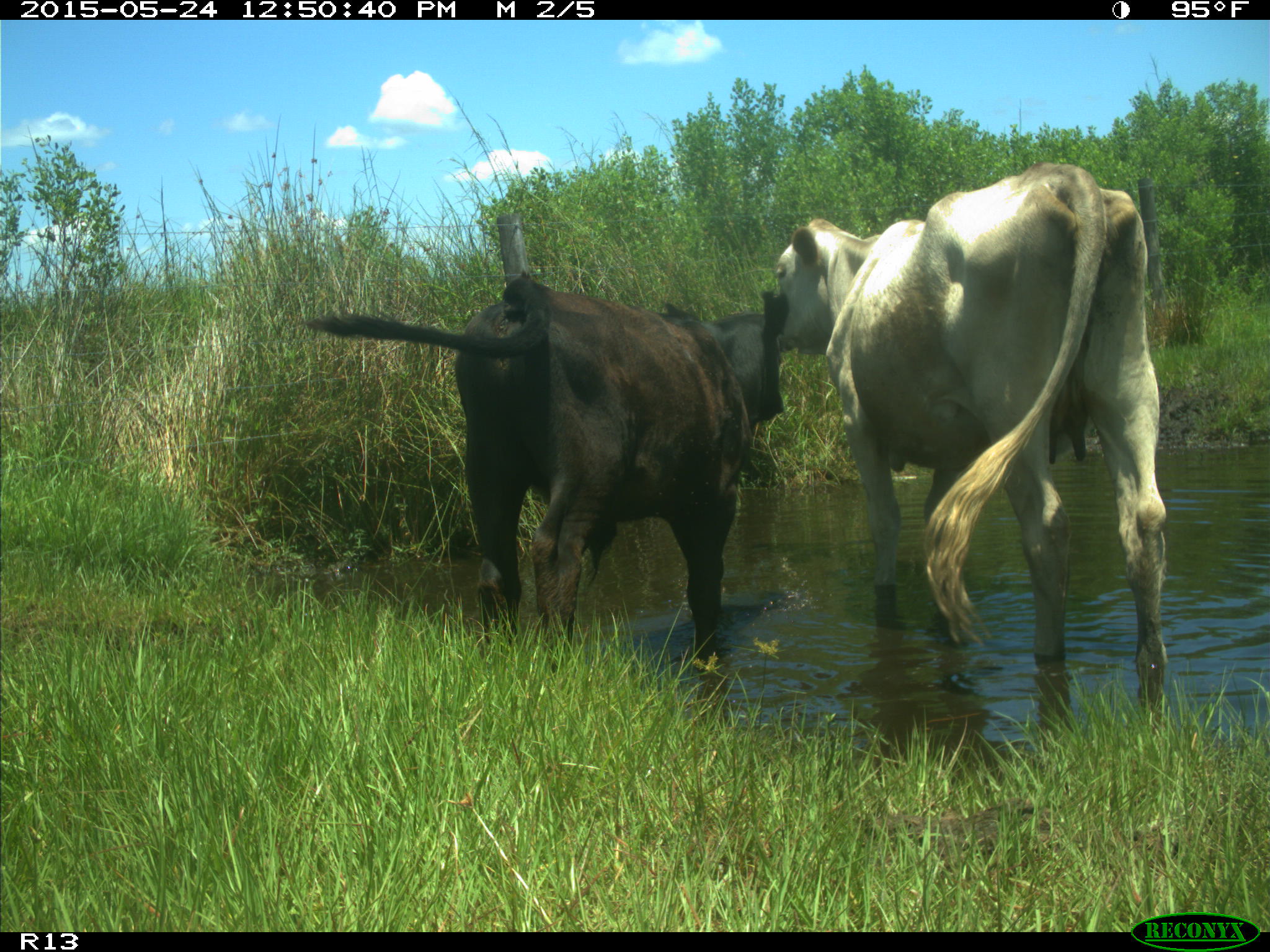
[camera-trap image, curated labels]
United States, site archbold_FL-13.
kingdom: Animalia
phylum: Chordata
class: Mammalia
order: Artiodactyla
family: Bovidae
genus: Bos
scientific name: Bos taurus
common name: domestic cow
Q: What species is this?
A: Bos taurus (domestic cow).